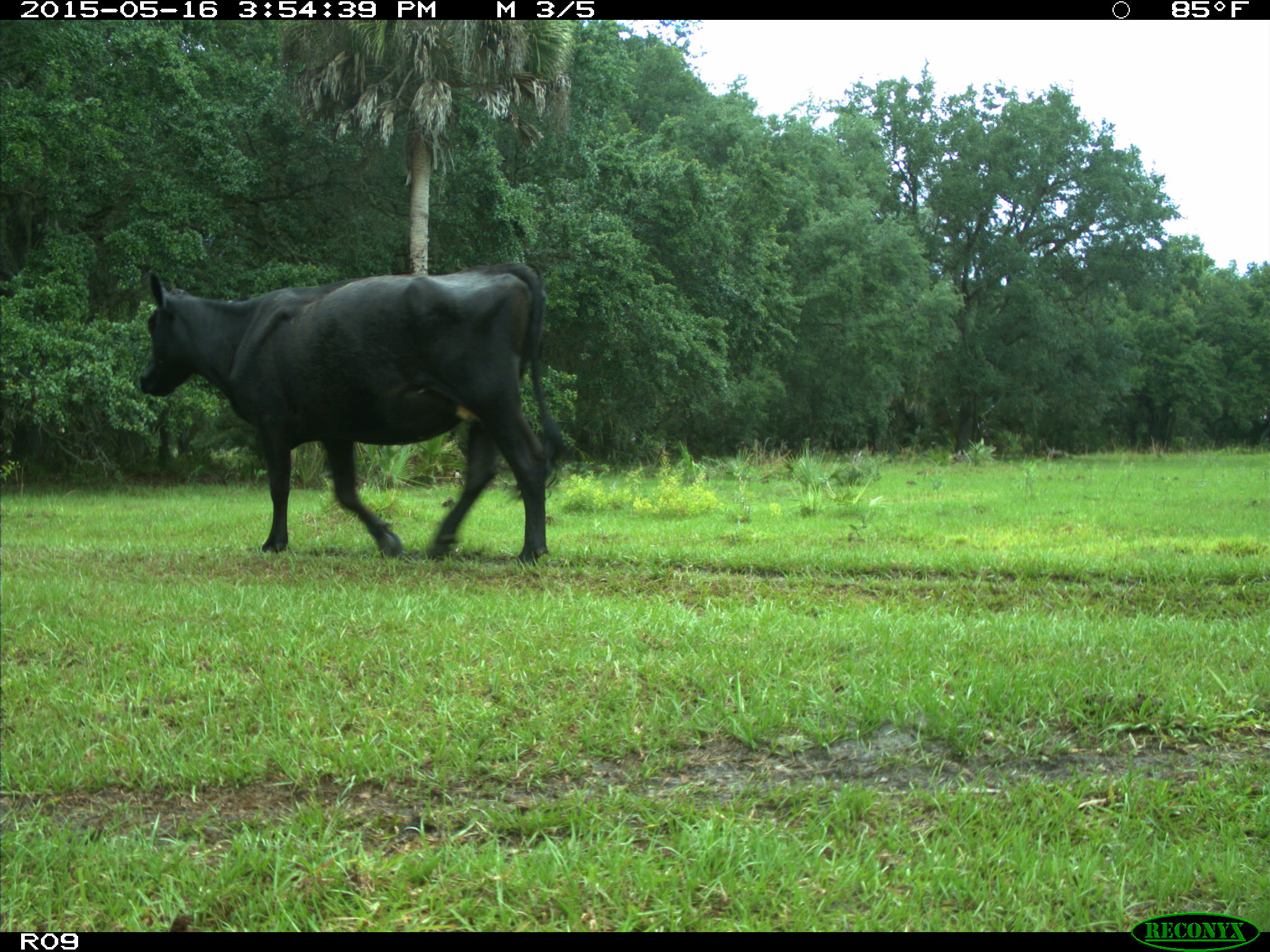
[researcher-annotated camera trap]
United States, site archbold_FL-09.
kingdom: Animalia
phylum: Chordata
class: Mammalia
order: Artiodactyla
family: Bovidae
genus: Bos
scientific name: Bos taurus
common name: domestic cow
Bos taurus (domestic cow).